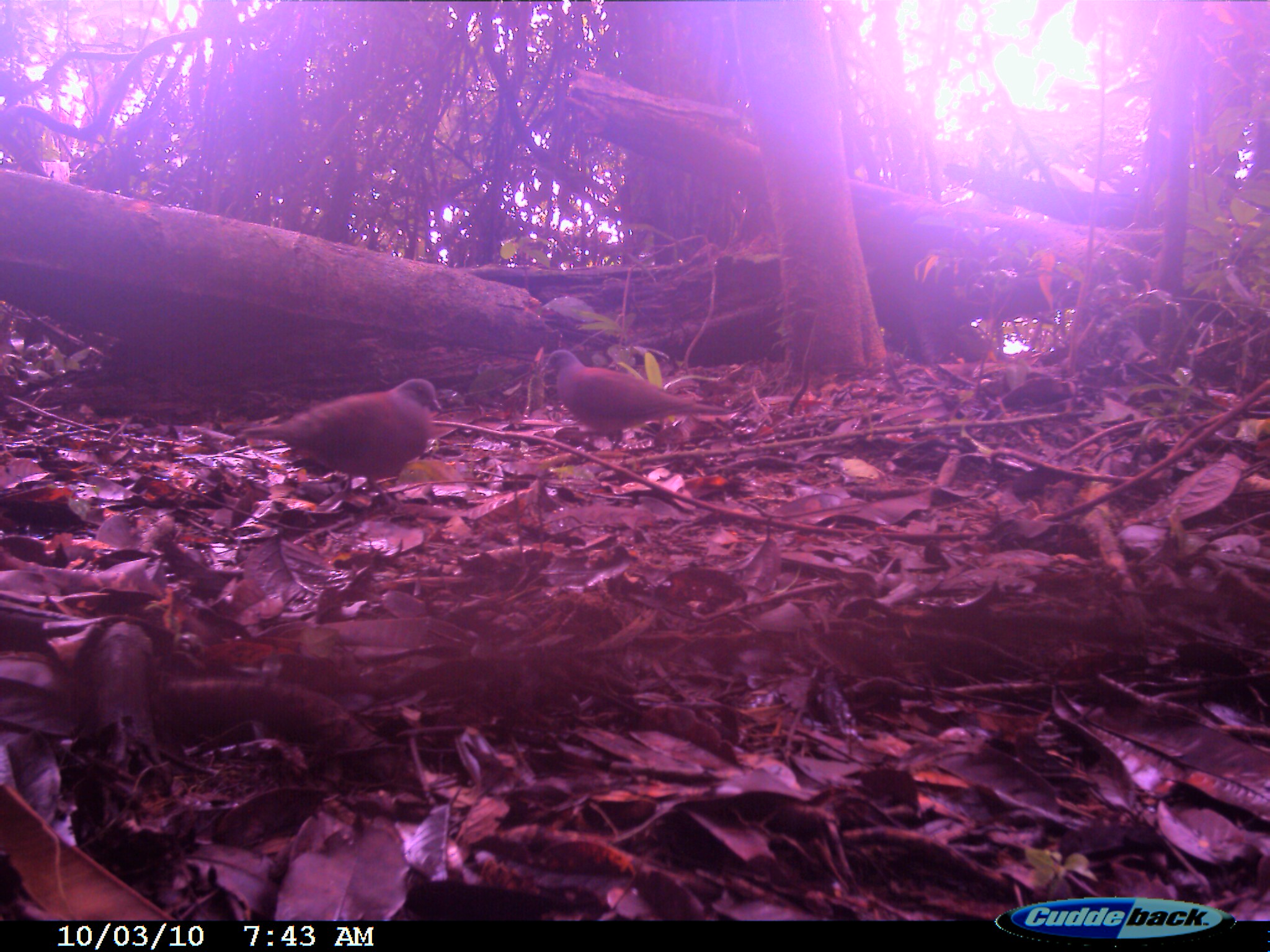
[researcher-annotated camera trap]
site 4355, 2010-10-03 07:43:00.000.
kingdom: Animalia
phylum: Chordata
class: Aves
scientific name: Aves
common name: bird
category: unknown bird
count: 1